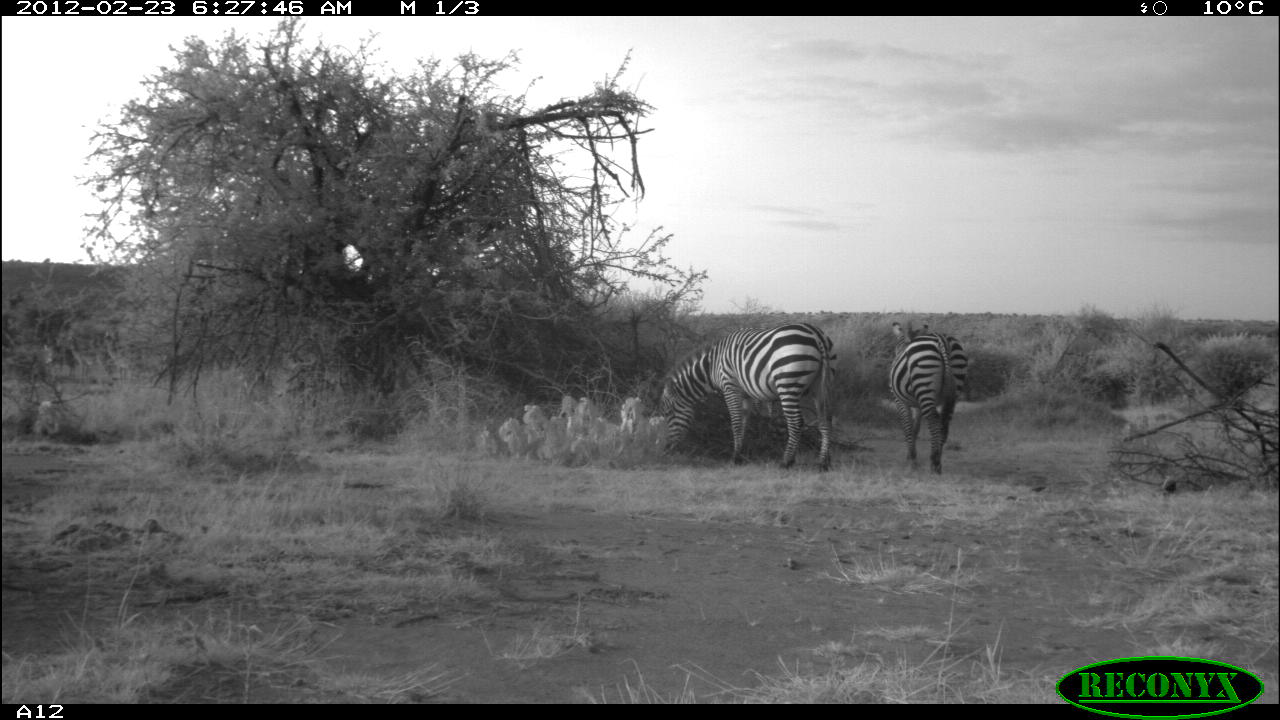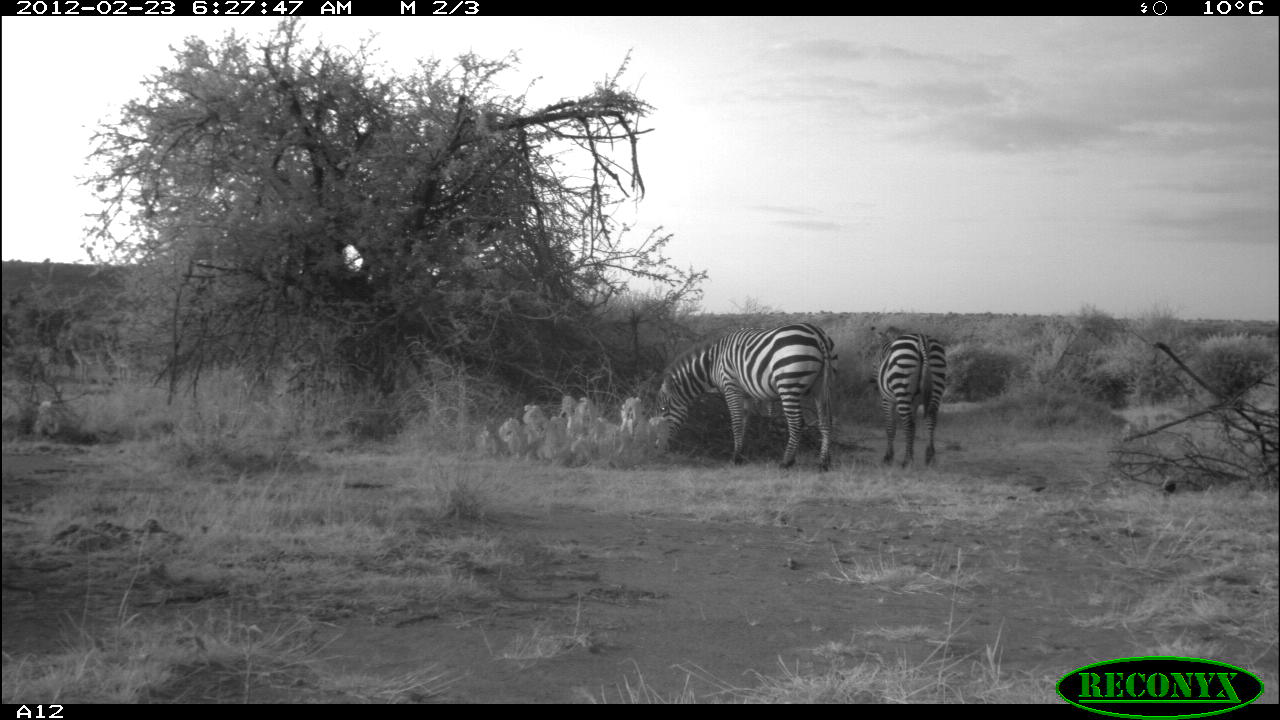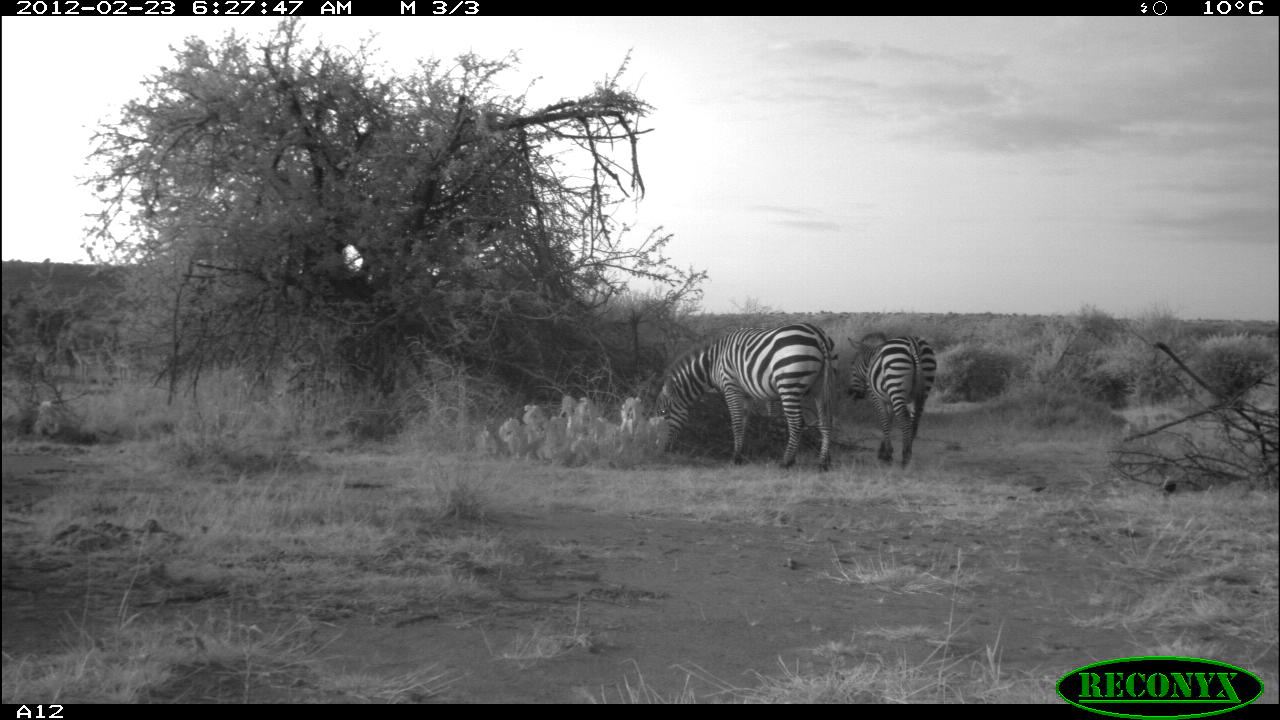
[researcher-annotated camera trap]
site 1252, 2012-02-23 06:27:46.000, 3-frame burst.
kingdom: Animalia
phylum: Chordata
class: Mammalia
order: Perissodactyla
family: Equidae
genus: Equus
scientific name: Equus quagga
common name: plains zebra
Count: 3.